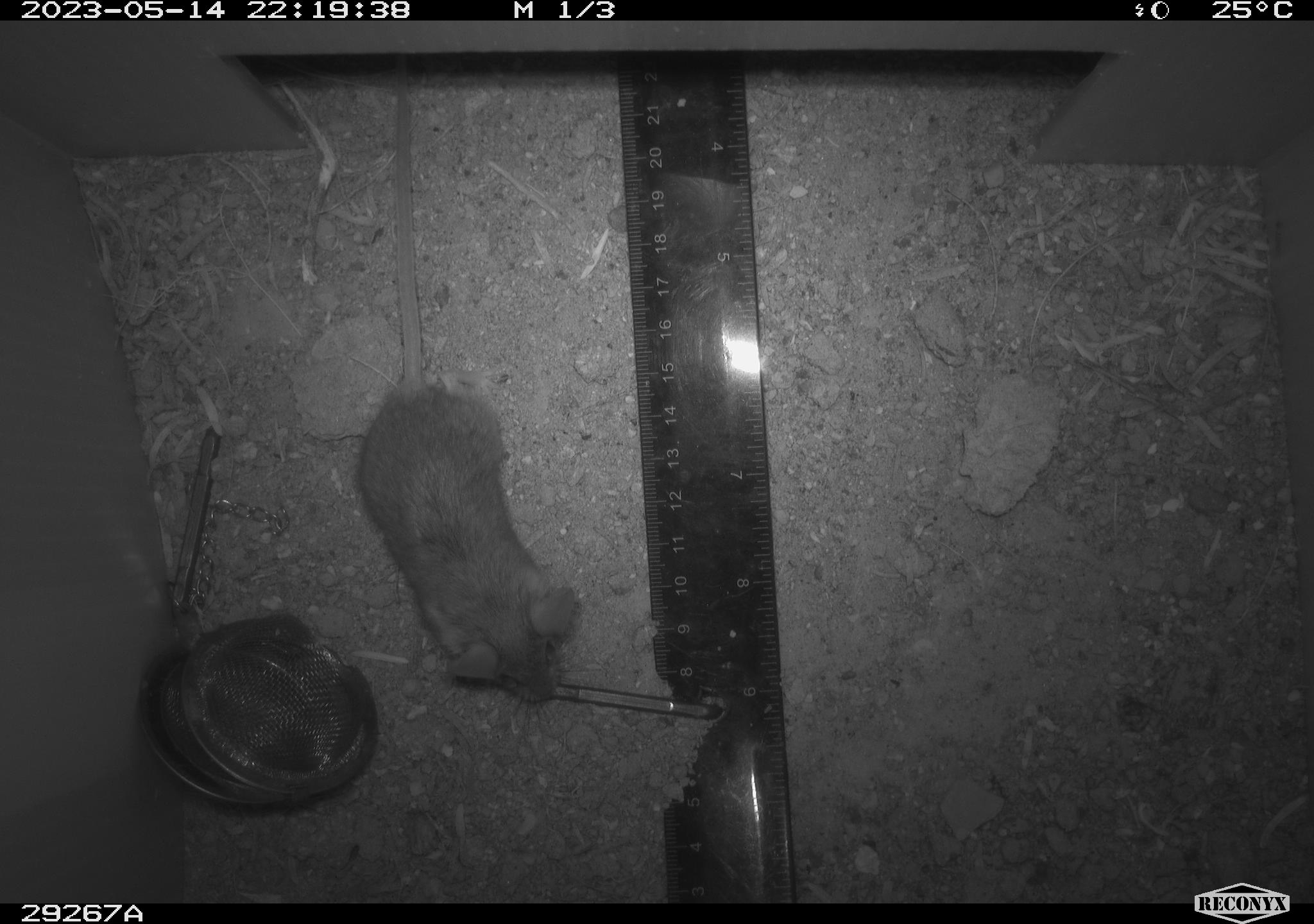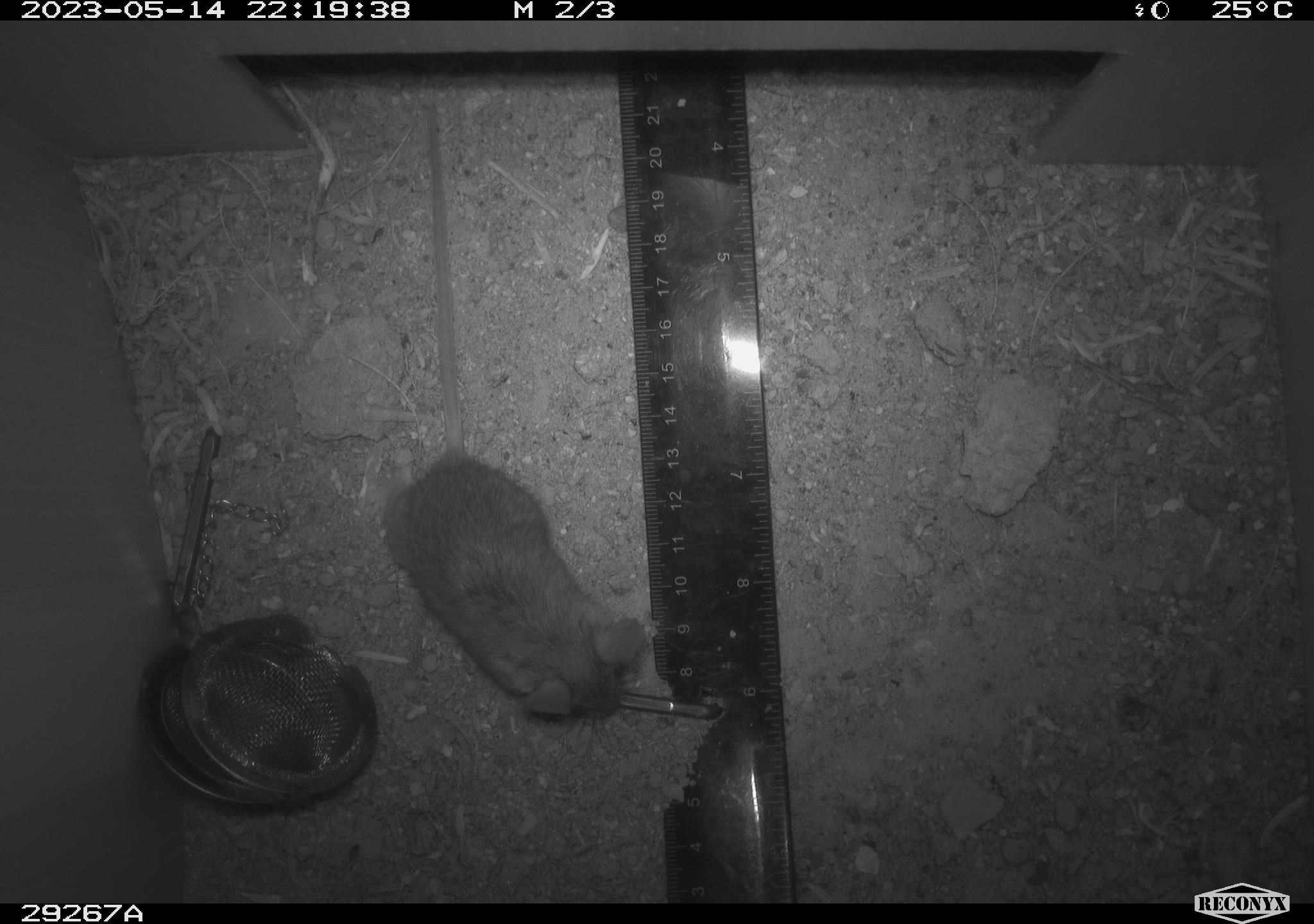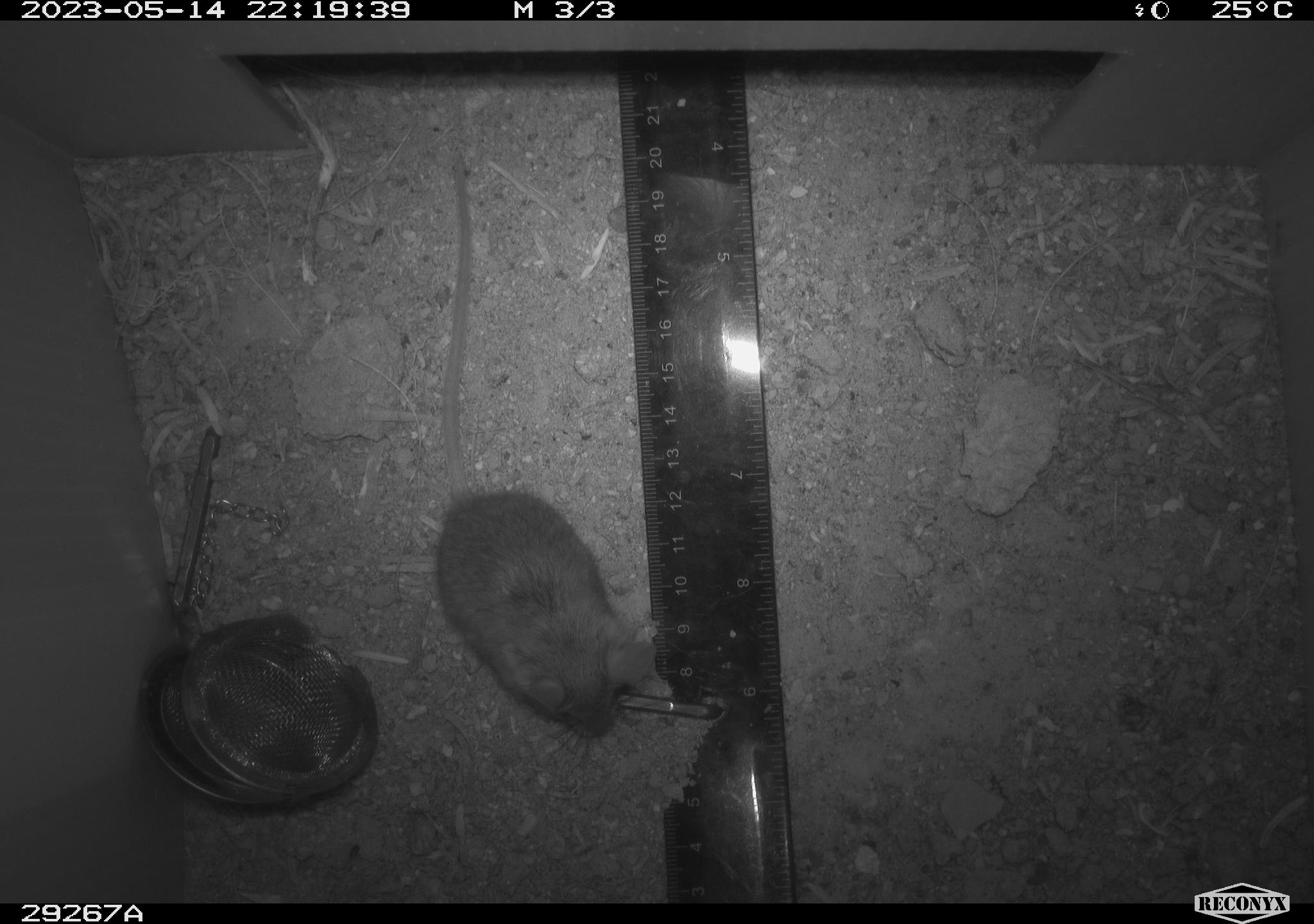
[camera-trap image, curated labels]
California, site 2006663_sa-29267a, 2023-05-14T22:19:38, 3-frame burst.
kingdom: Animalia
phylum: Chordata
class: Mammalia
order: Rodentia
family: Cricetidae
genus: Peromyscus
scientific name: Peromyscus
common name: deer mice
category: peromyscus species